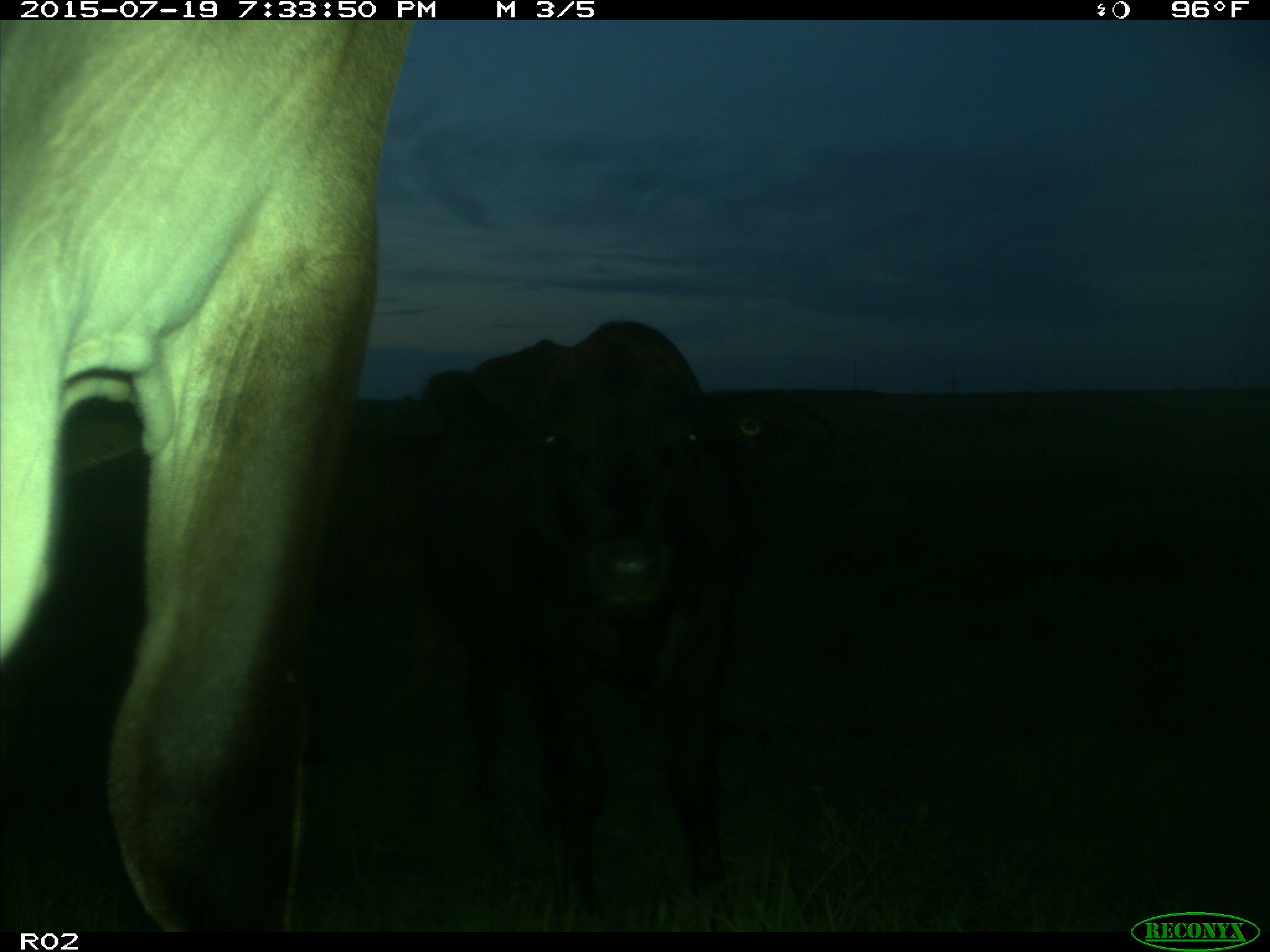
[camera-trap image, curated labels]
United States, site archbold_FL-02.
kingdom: Animalia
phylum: Chordata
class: Mammalia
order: Artiodactyla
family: Bovidae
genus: Bos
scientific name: Bos taurus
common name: domestic cow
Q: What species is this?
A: Bos taurus (domestic cow).